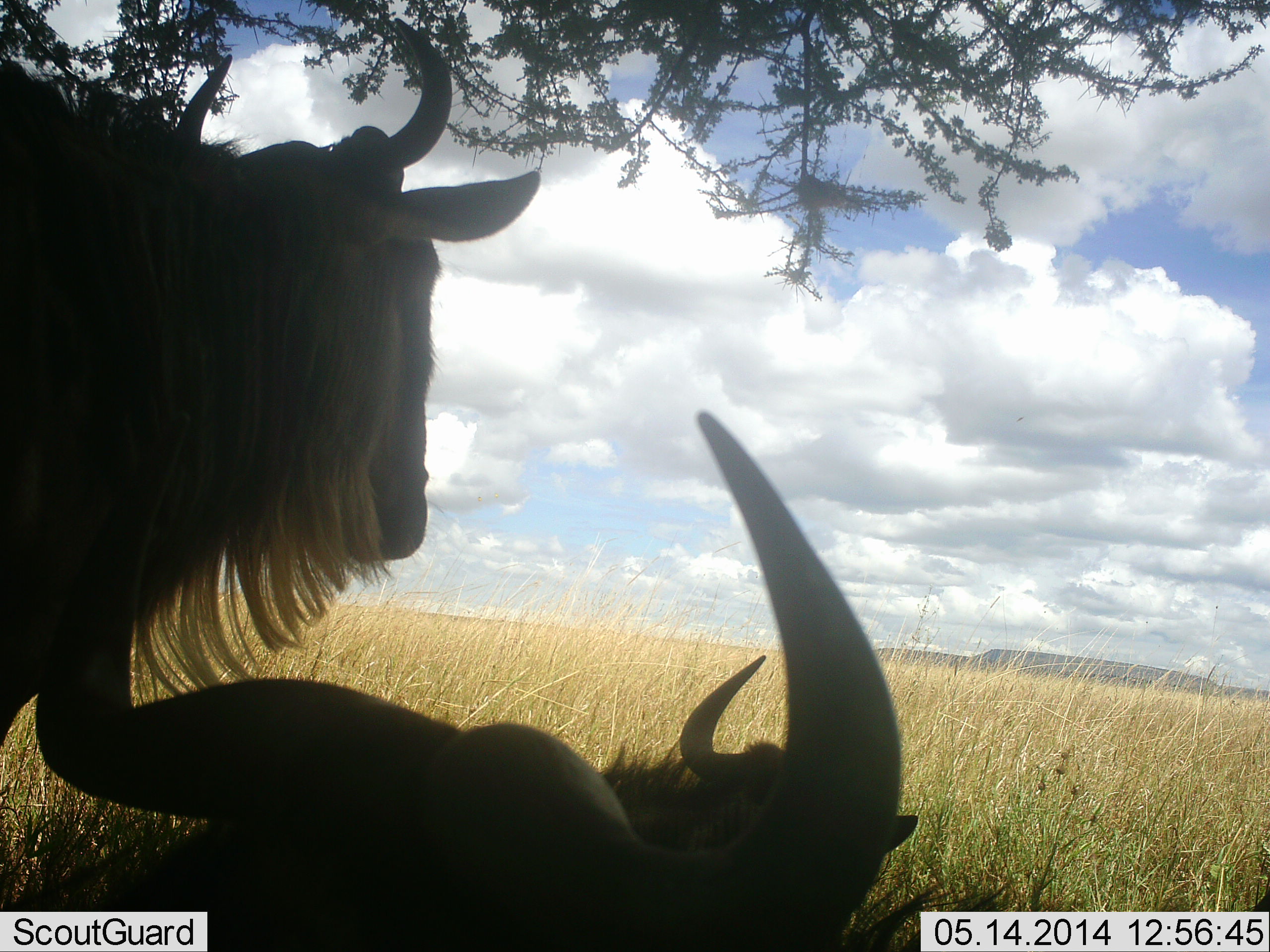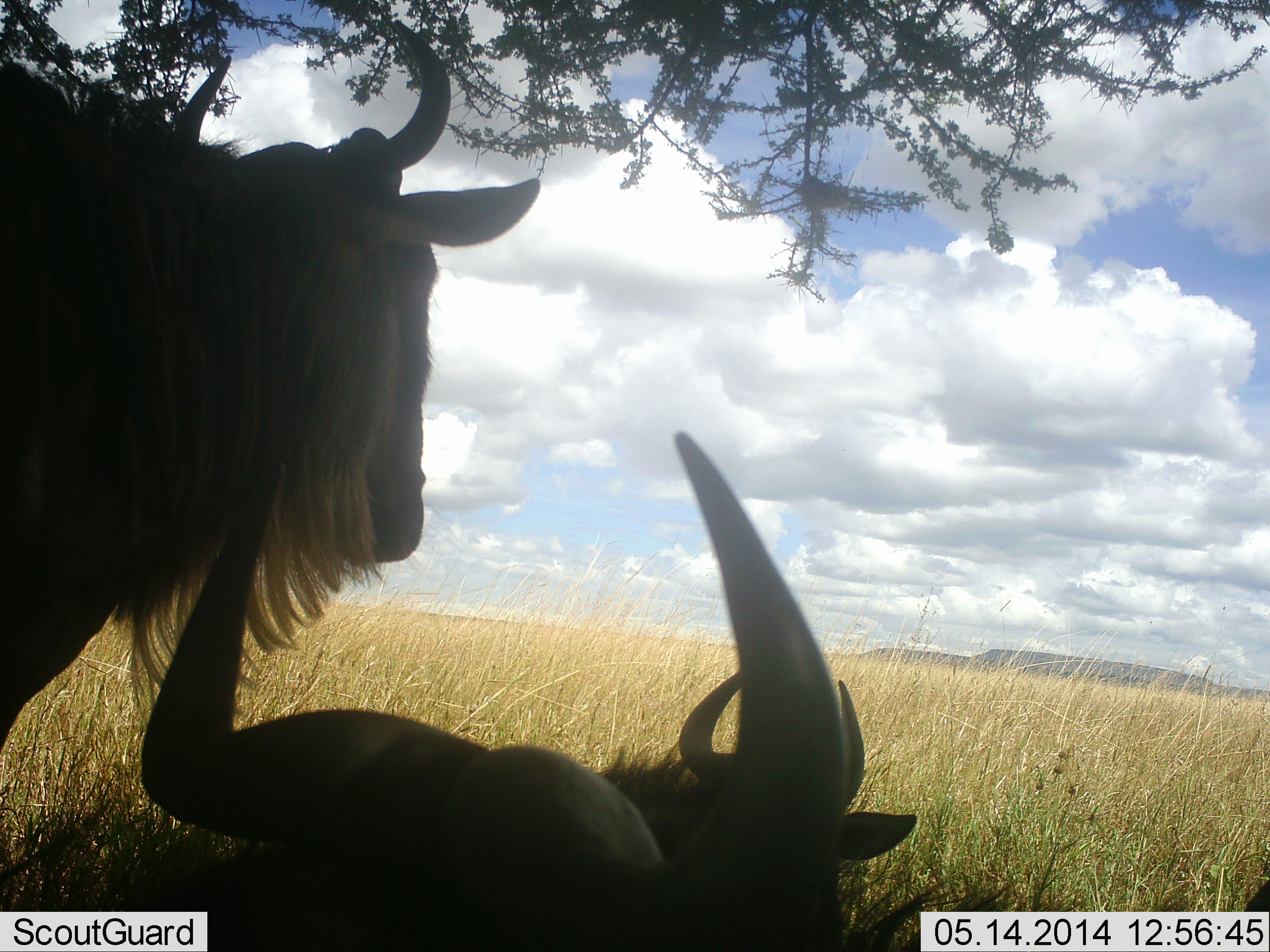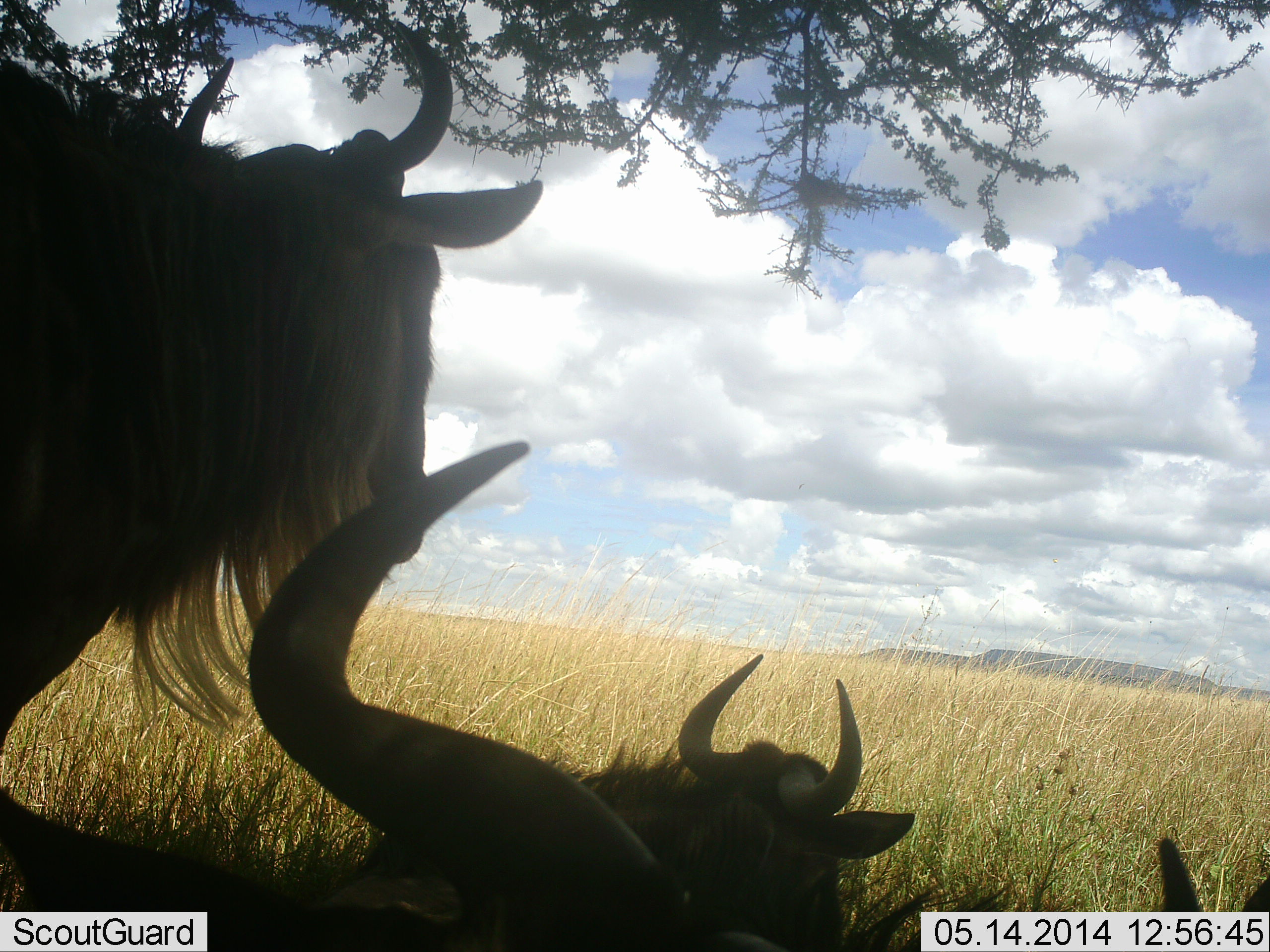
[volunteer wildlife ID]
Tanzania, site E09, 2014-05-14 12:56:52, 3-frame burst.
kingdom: Animalia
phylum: Chordata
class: Mammalia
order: Artiodactyla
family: Bovidae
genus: Connochaetes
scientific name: Connochaetes taurinus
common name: blue wildebeest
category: wildebeest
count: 3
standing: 77%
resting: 90%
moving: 3%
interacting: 3%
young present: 2%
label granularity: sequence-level